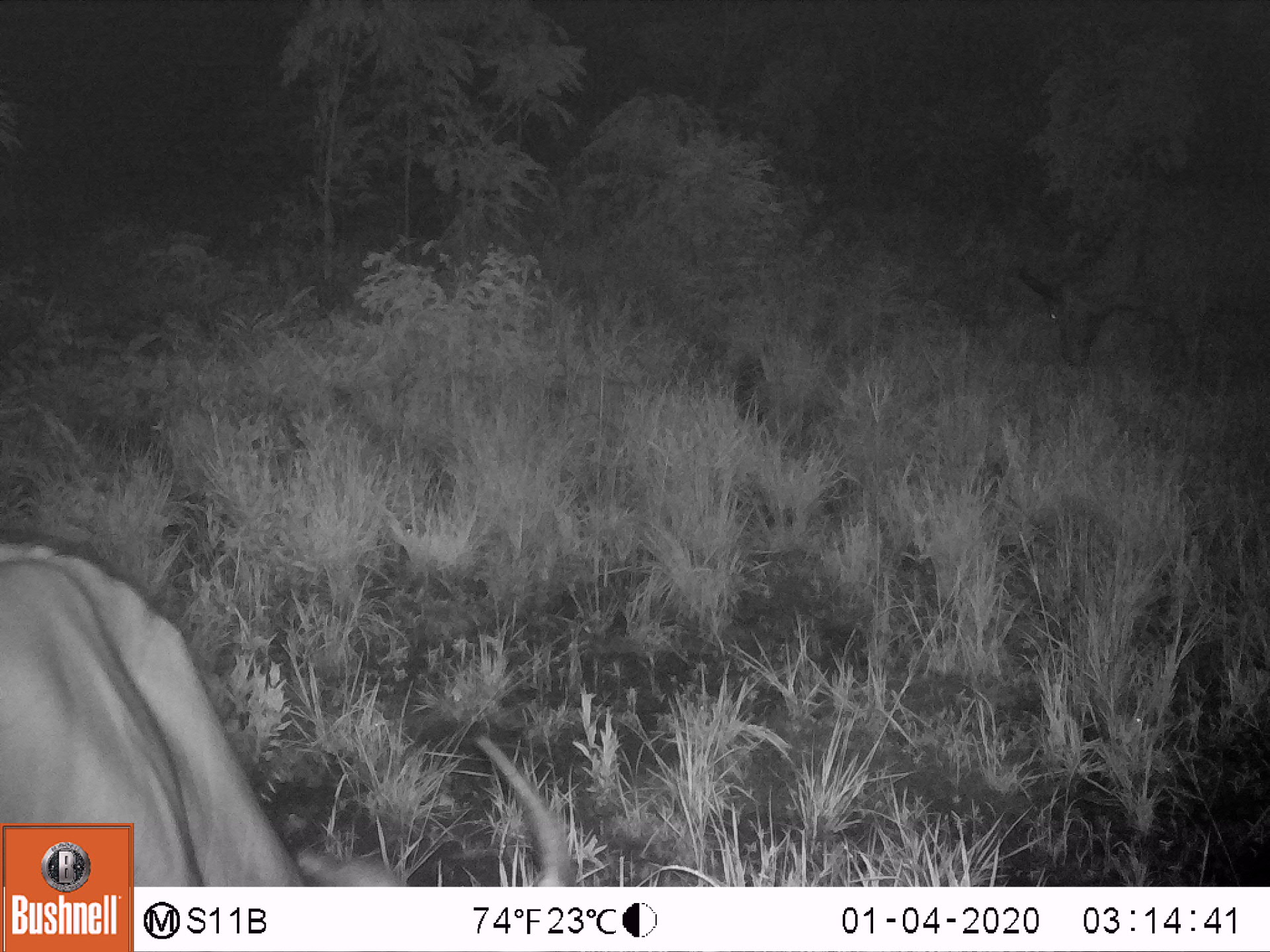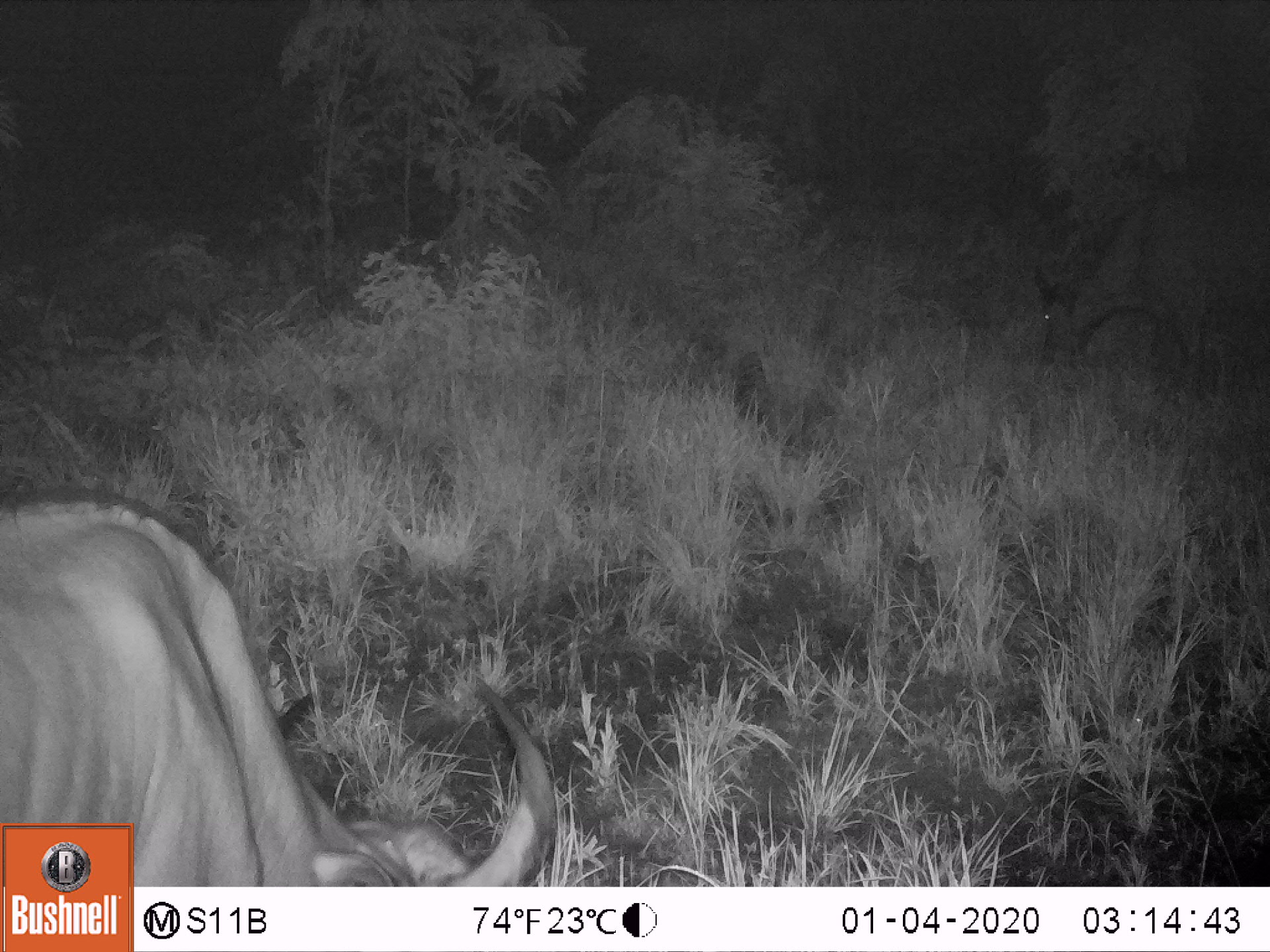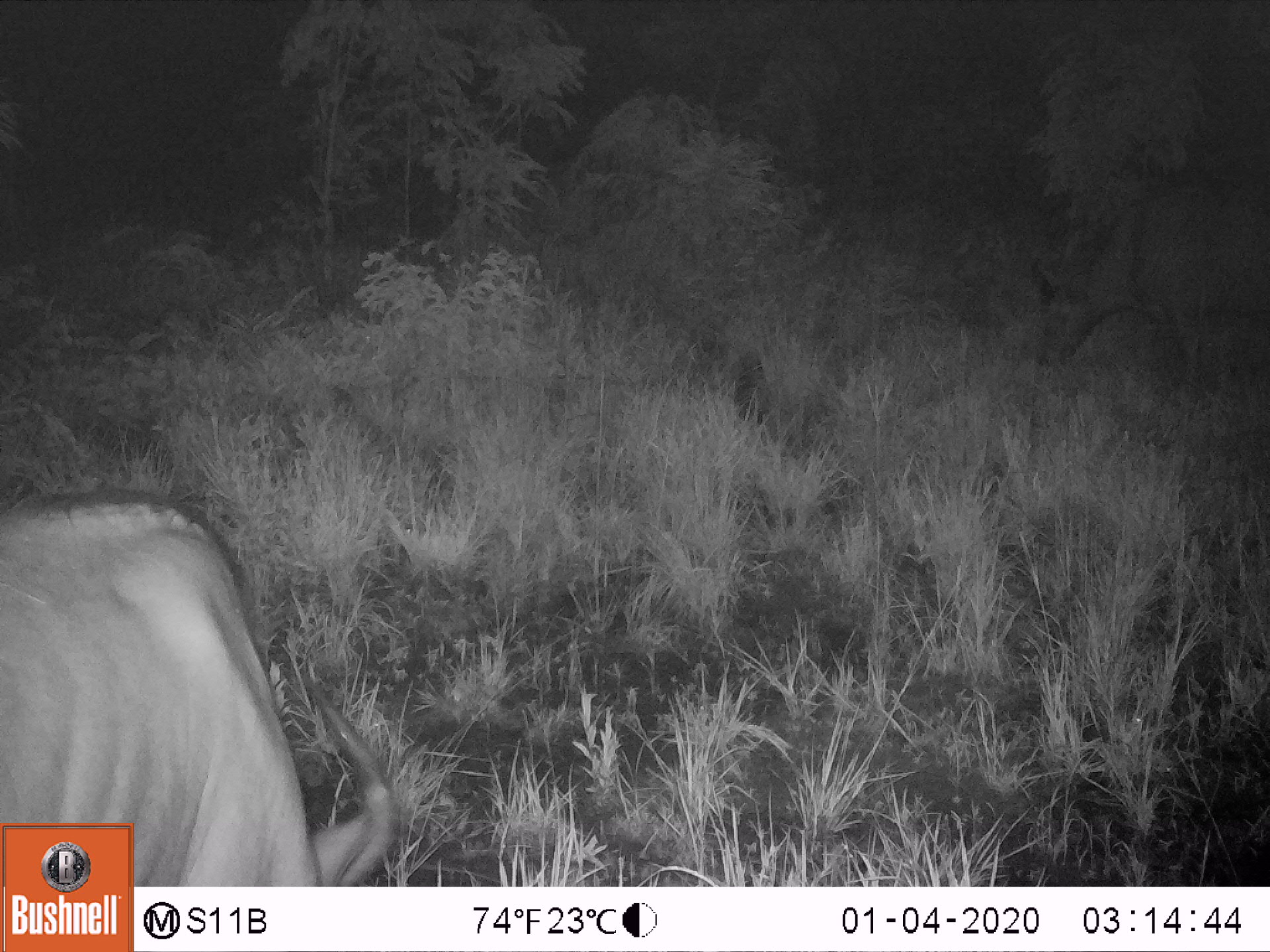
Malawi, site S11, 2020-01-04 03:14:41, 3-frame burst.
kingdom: Animalia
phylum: Chordata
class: Mammalia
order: Artiodactyla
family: Bovidae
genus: Syncerus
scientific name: Syncerus caffer caffer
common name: cape buffalo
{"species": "cape buffalo (Syncerus caffer caffer)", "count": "1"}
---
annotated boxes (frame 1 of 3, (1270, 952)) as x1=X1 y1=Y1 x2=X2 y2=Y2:
cape buffalo: x1=134 y1=592 x2=577 y2=884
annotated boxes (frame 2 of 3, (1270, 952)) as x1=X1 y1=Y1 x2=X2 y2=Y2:
cape buffalo: x1=137 y1=495 x2=558 y2=885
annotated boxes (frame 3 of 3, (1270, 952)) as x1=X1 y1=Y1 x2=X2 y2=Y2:
cape buffalo: x1=0 y1=486 x2=403 y2=819